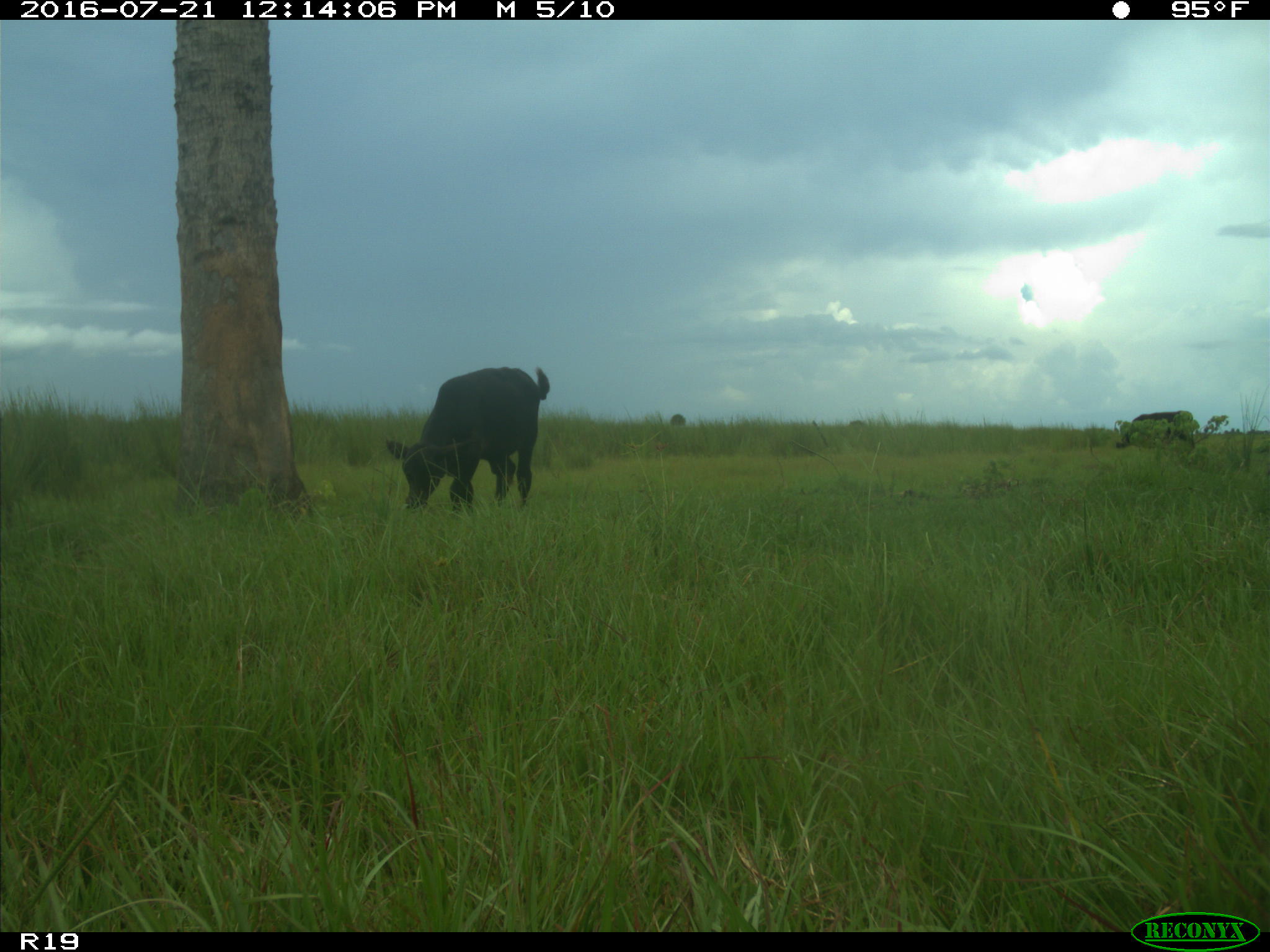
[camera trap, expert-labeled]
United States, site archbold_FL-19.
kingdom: Animalia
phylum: Chordata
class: Mammalia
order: Artiodactyla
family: Bovidae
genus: Bos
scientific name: Bos taurus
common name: domestic cow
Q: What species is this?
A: Bos taurus (domestic cow).